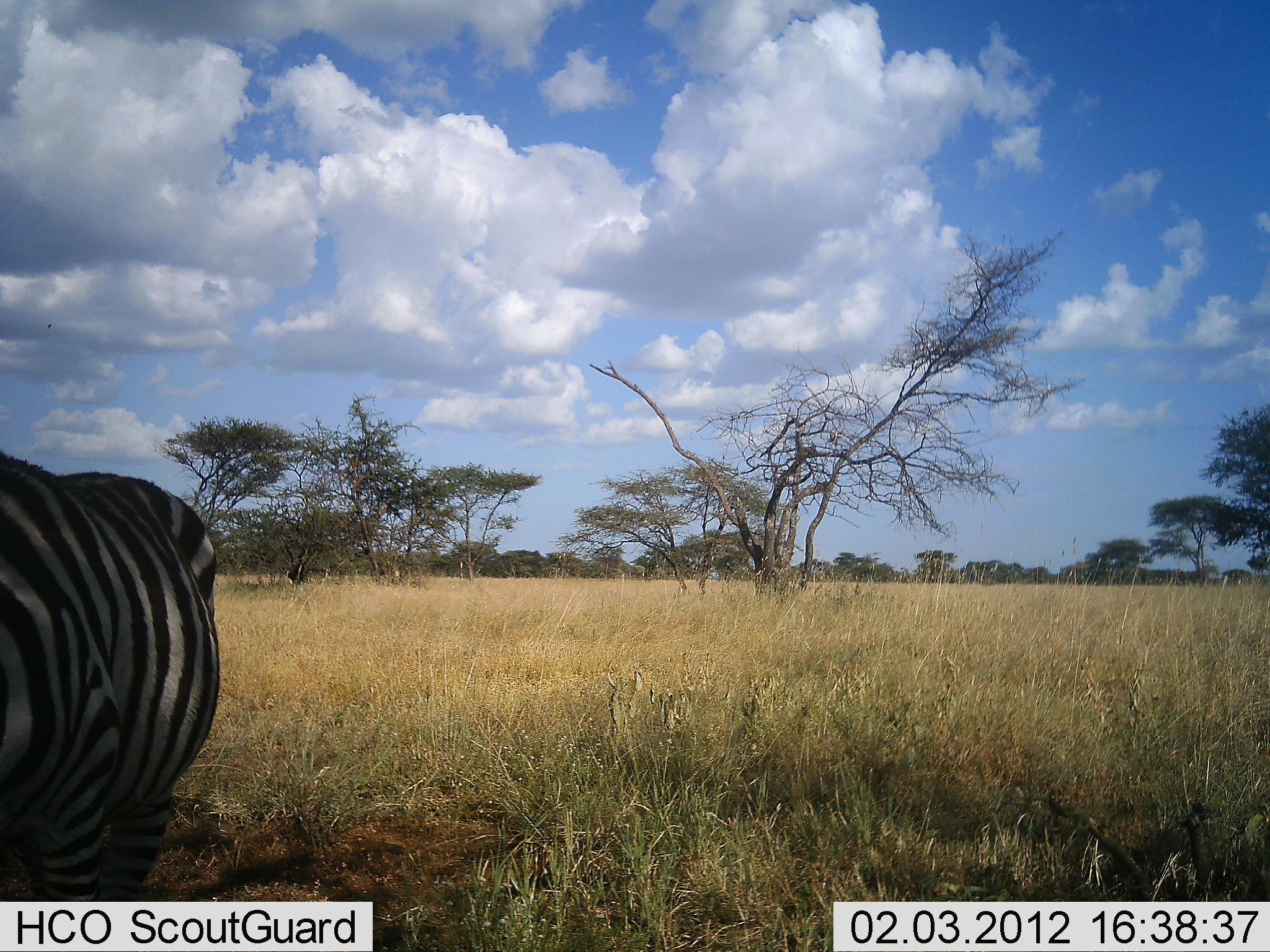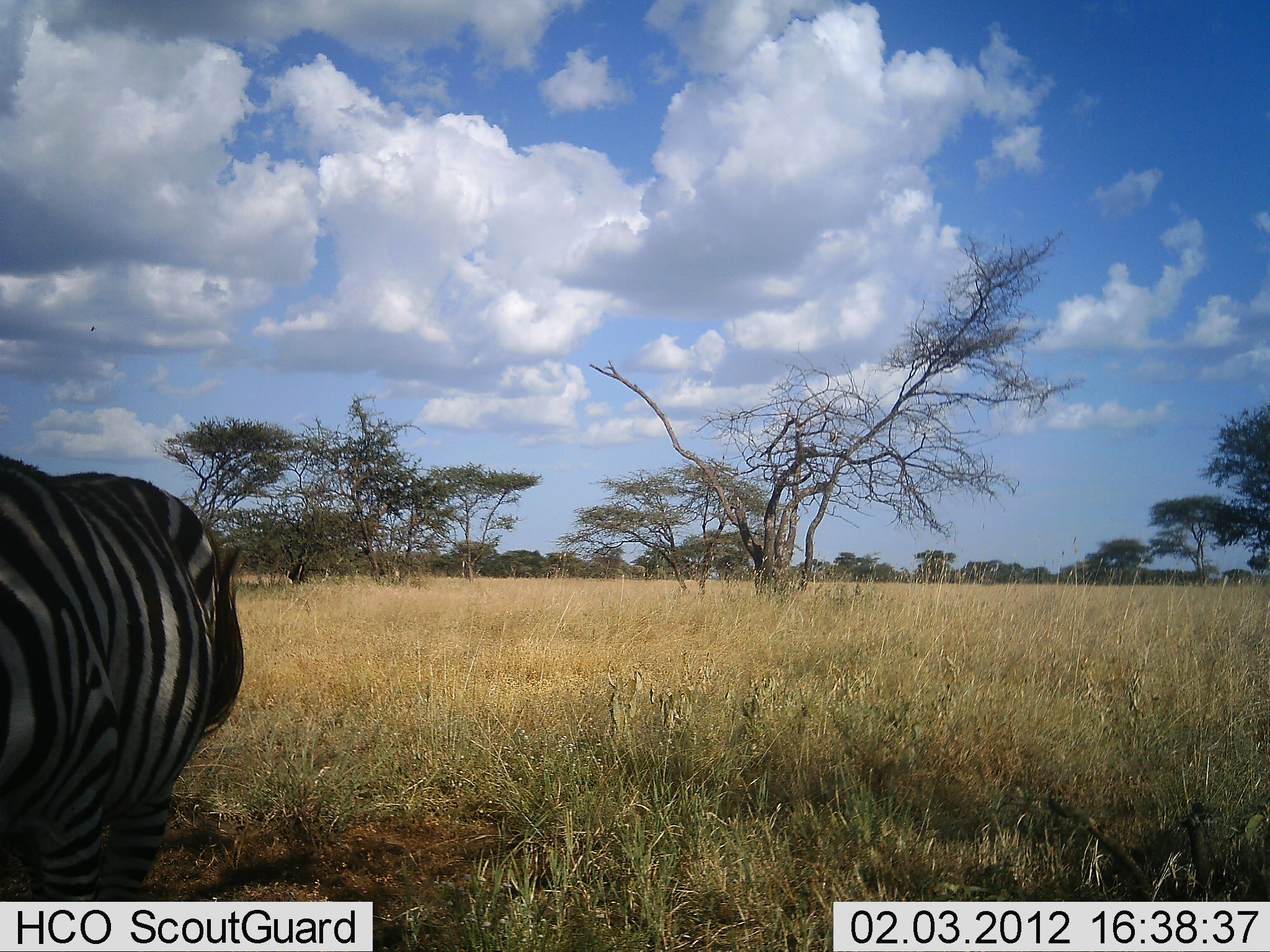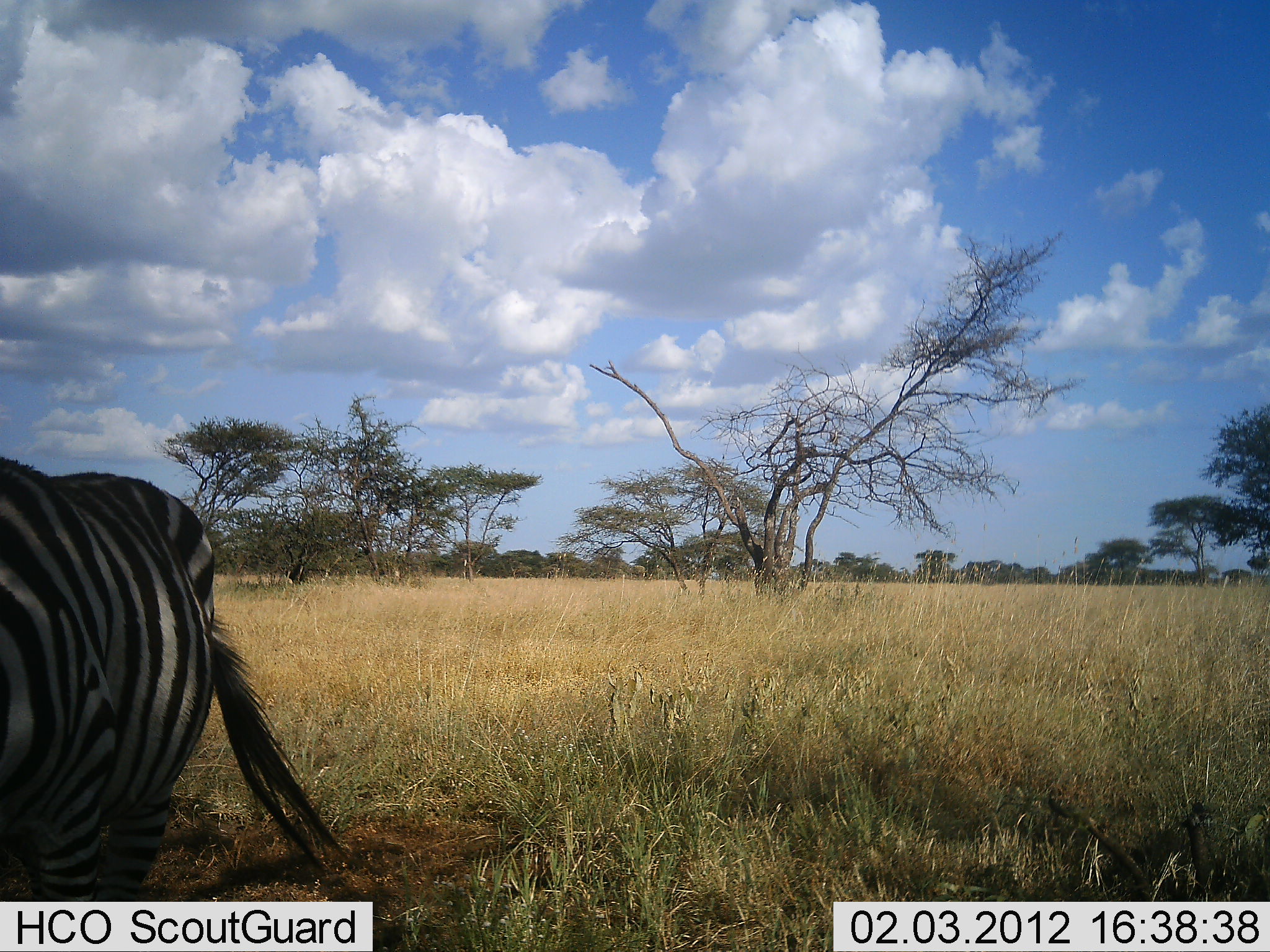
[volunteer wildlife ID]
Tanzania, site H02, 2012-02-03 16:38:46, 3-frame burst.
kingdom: Animalia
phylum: Chordata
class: Mammalia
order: Perissodactyla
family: Equidae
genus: Equus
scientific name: Equus quagga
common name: plains zebra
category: zebra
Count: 1.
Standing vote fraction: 86%.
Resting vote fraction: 10%.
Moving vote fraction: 5%.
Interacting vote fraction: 0%.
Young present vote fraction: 0%.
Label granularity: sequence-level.